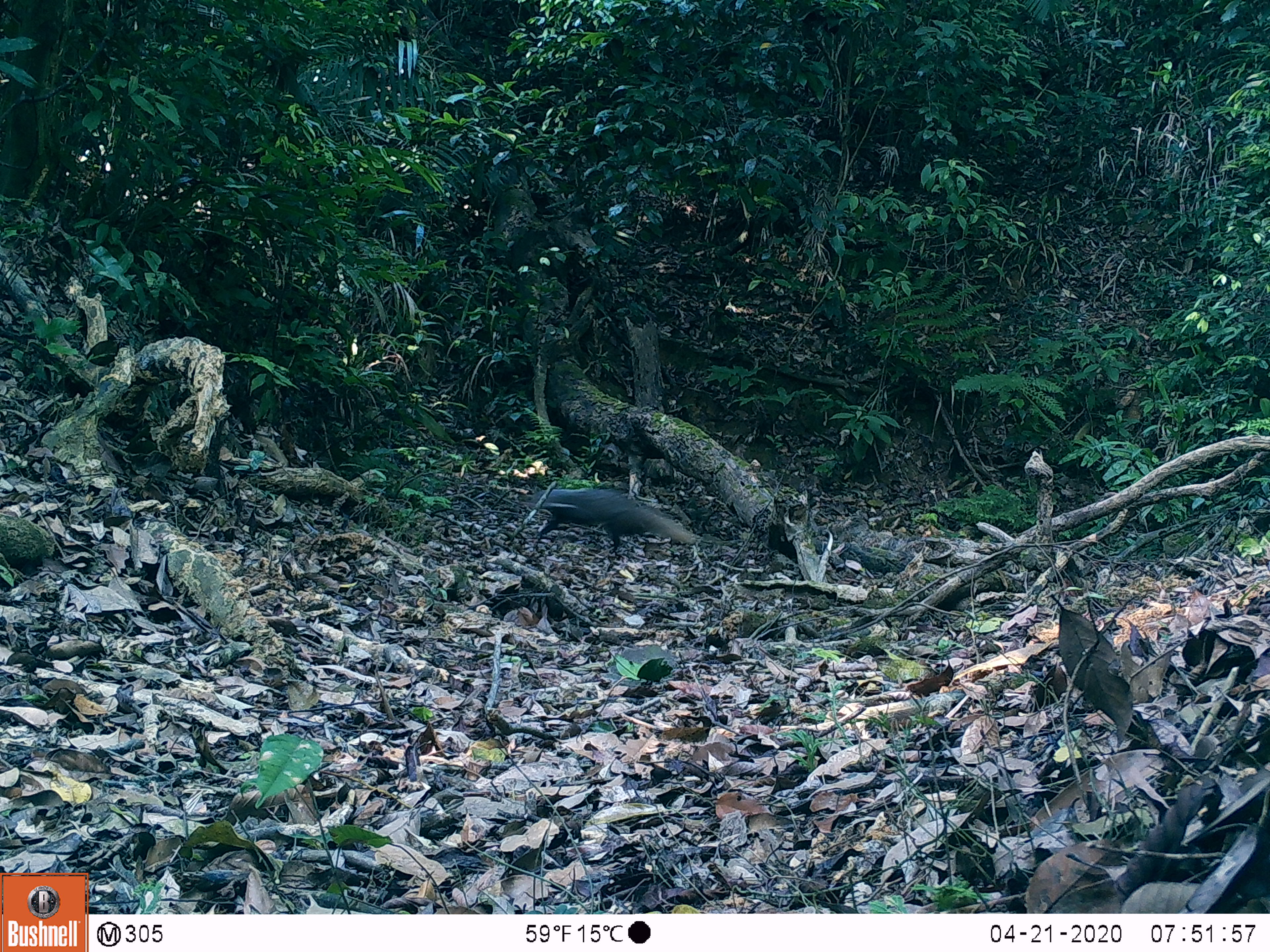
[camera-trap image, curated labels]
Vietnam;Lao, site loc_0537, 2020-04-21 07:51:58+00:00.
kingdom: Animalia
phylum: Chordata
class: Mammalia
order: Carnivora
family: Herpestidae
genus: Urva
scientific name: Urva urva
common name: crab-eating mongoose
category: crab eating mongoose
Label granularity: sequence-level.